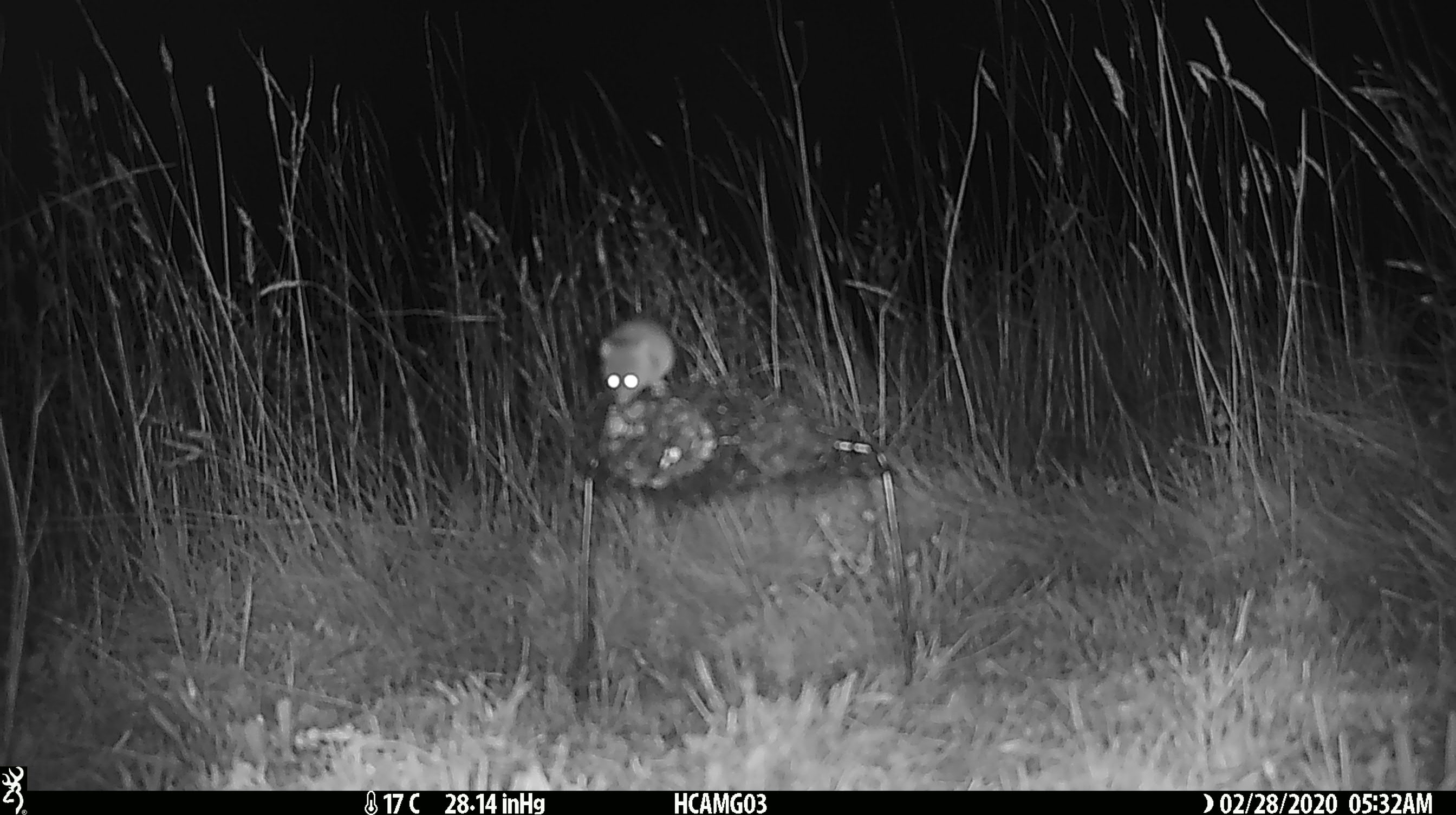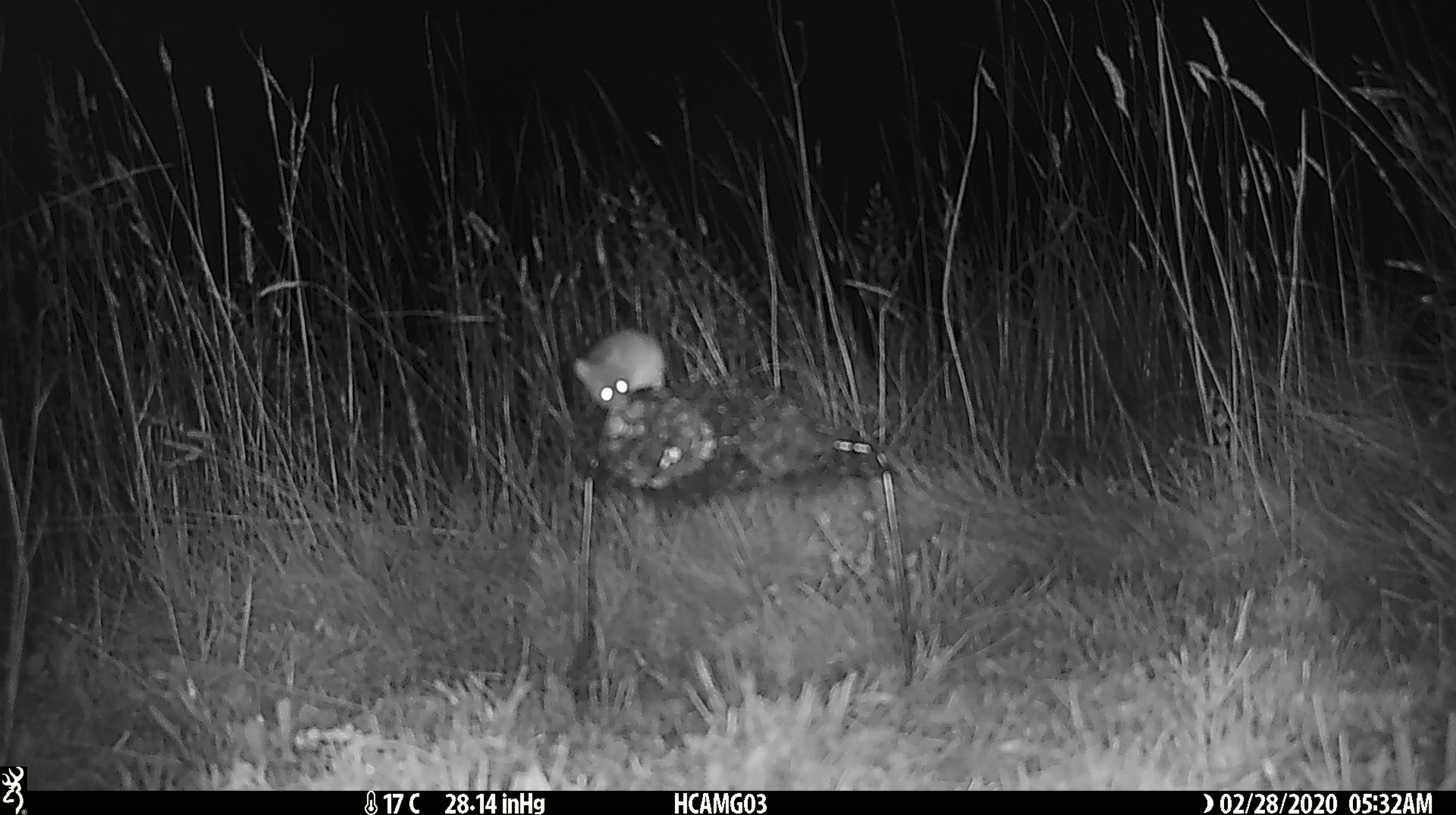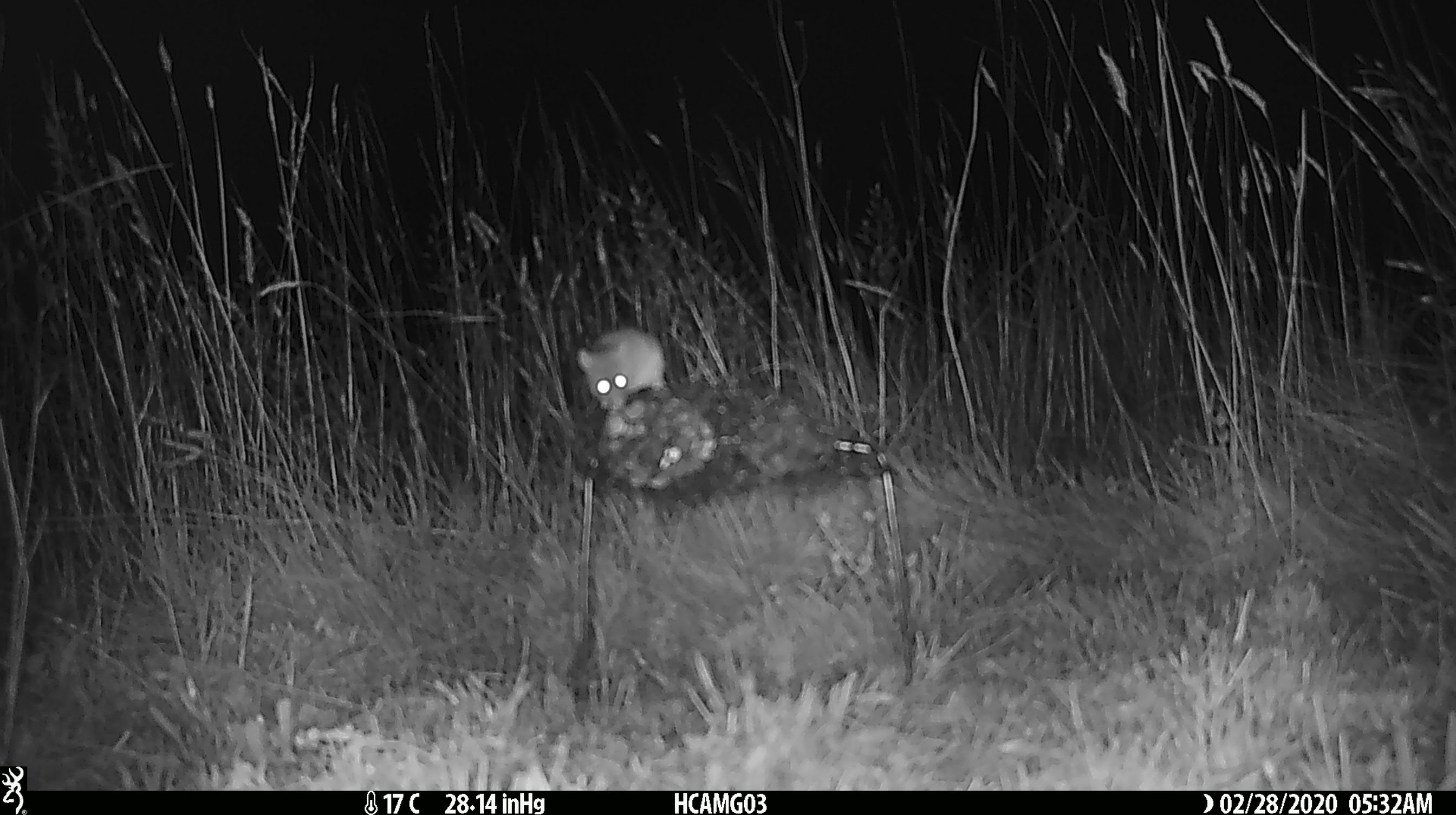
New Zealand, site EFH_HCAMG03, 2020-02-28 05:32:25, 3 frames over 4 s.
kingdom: Animalia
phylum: Chordata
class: Mammalia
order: Rodentia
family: Muridae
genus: Mus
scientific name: Mus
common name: mouse